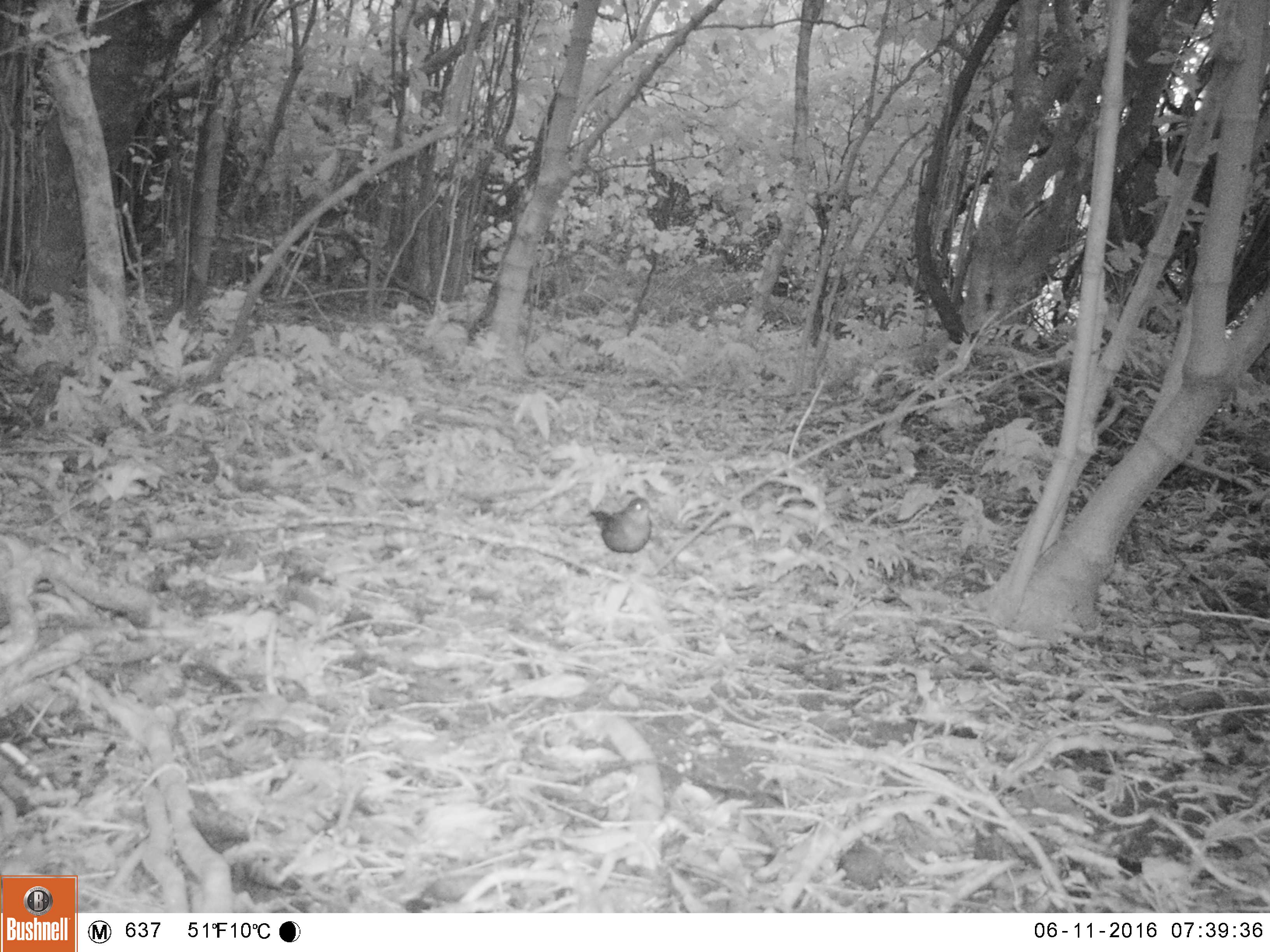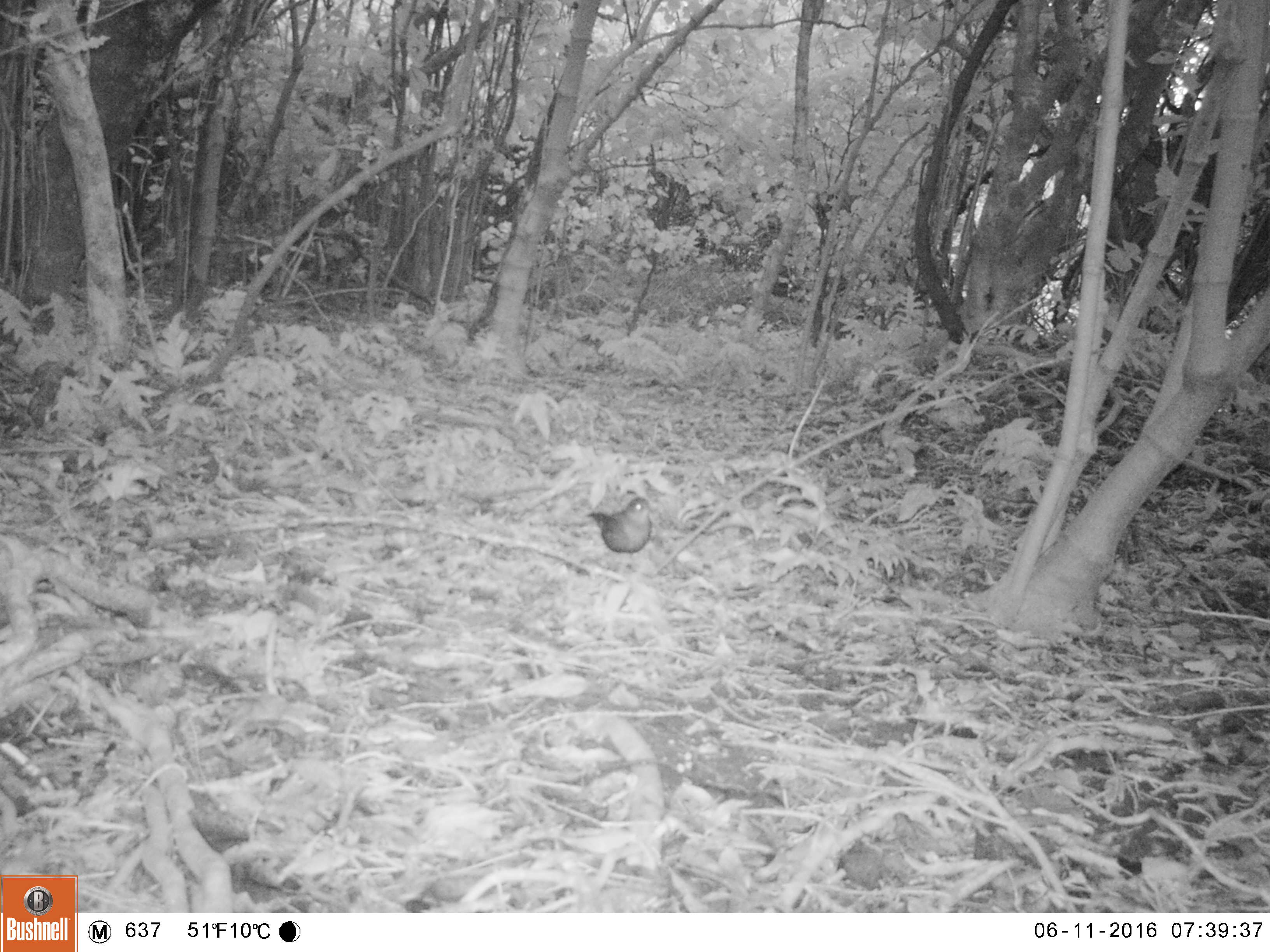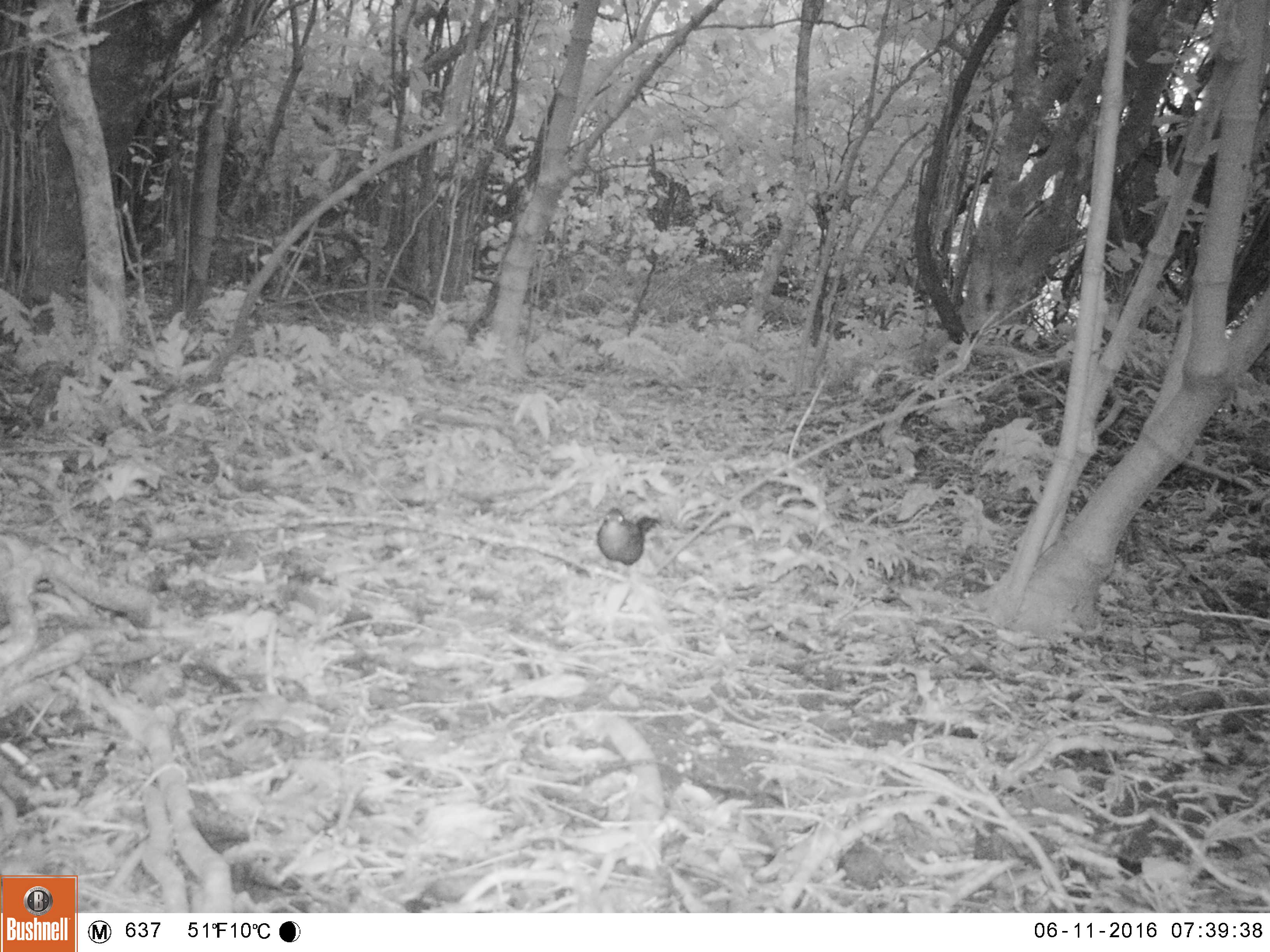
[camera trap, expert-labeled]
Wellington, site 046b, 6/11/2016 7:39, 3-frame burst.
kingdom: Animalia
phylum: Chordata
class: Aves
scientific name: Aves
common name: bird